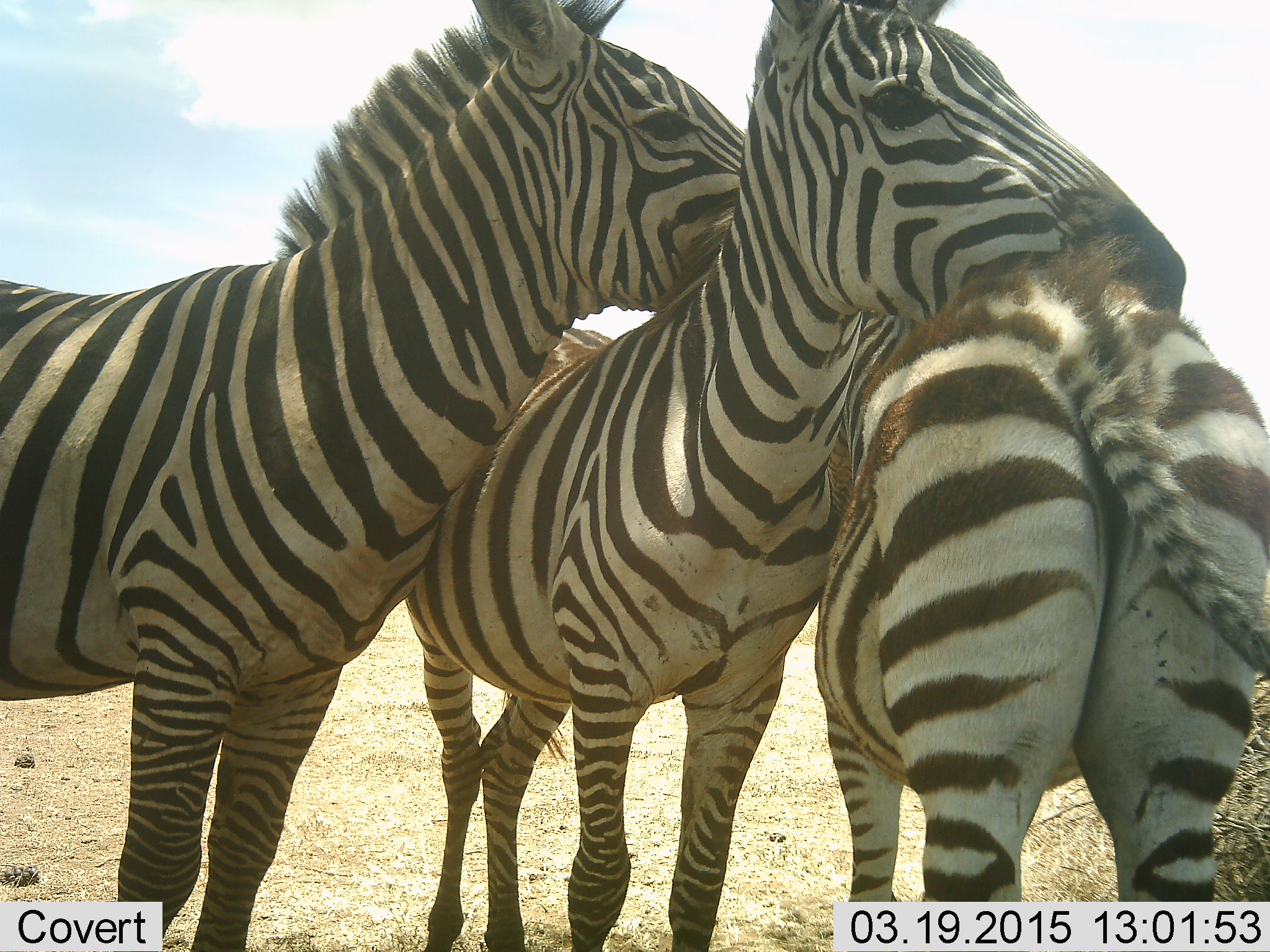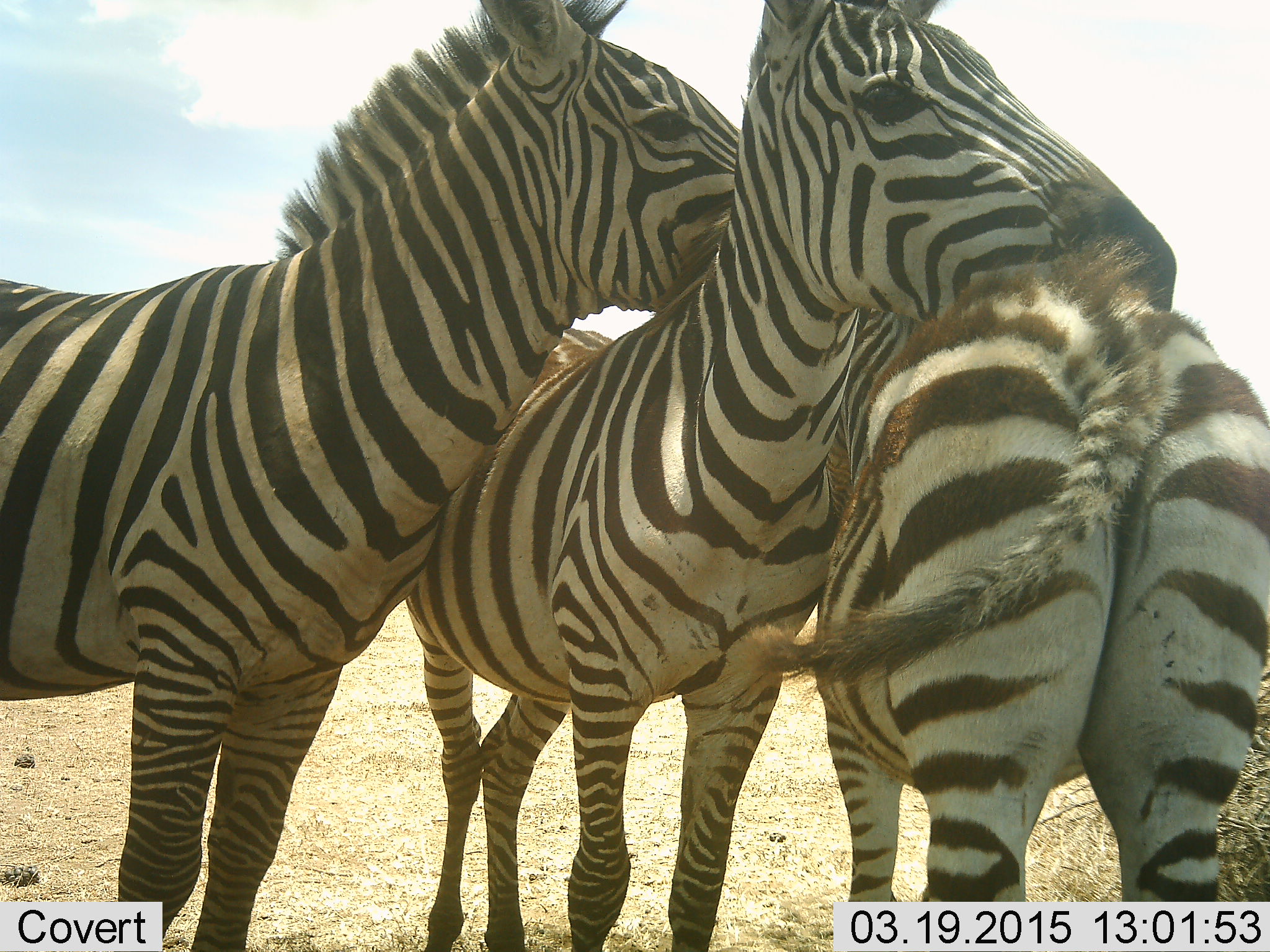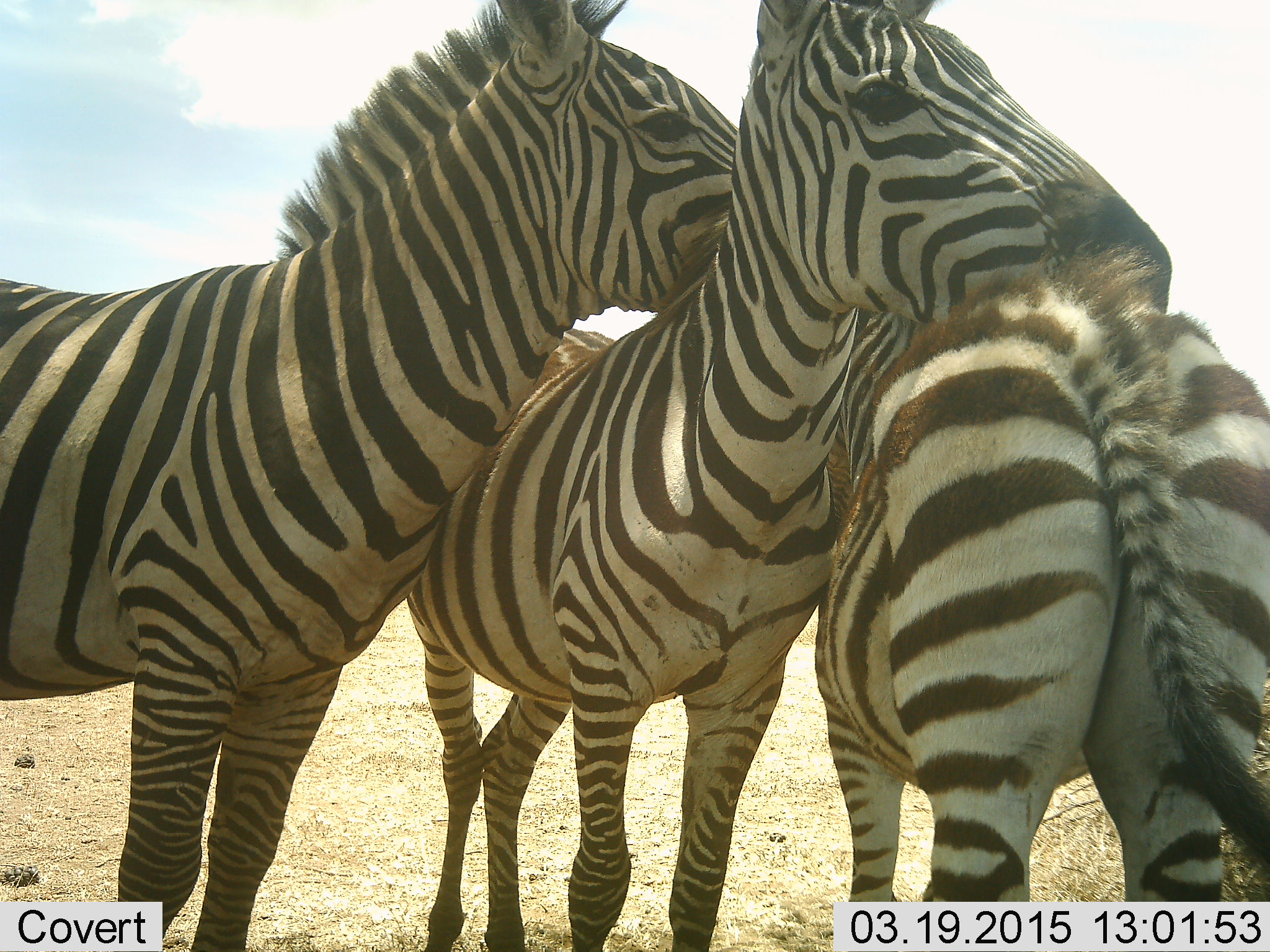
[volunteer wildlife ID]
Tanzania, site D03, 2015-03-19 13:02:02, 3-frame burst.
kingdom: Animalia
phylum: Chordata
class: Mammalia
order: Perissodactyla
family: Equidae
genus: Equus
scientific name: Equus quagga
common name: plains zebra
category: zebra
Zebra (plains zebra) (Equus quagga), count 3. Behavior (volunteer vote fractions): standing 60%, resting 10%, moving 10%, interacting 90%. Young present (vote fraction): 20%. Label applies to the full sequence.